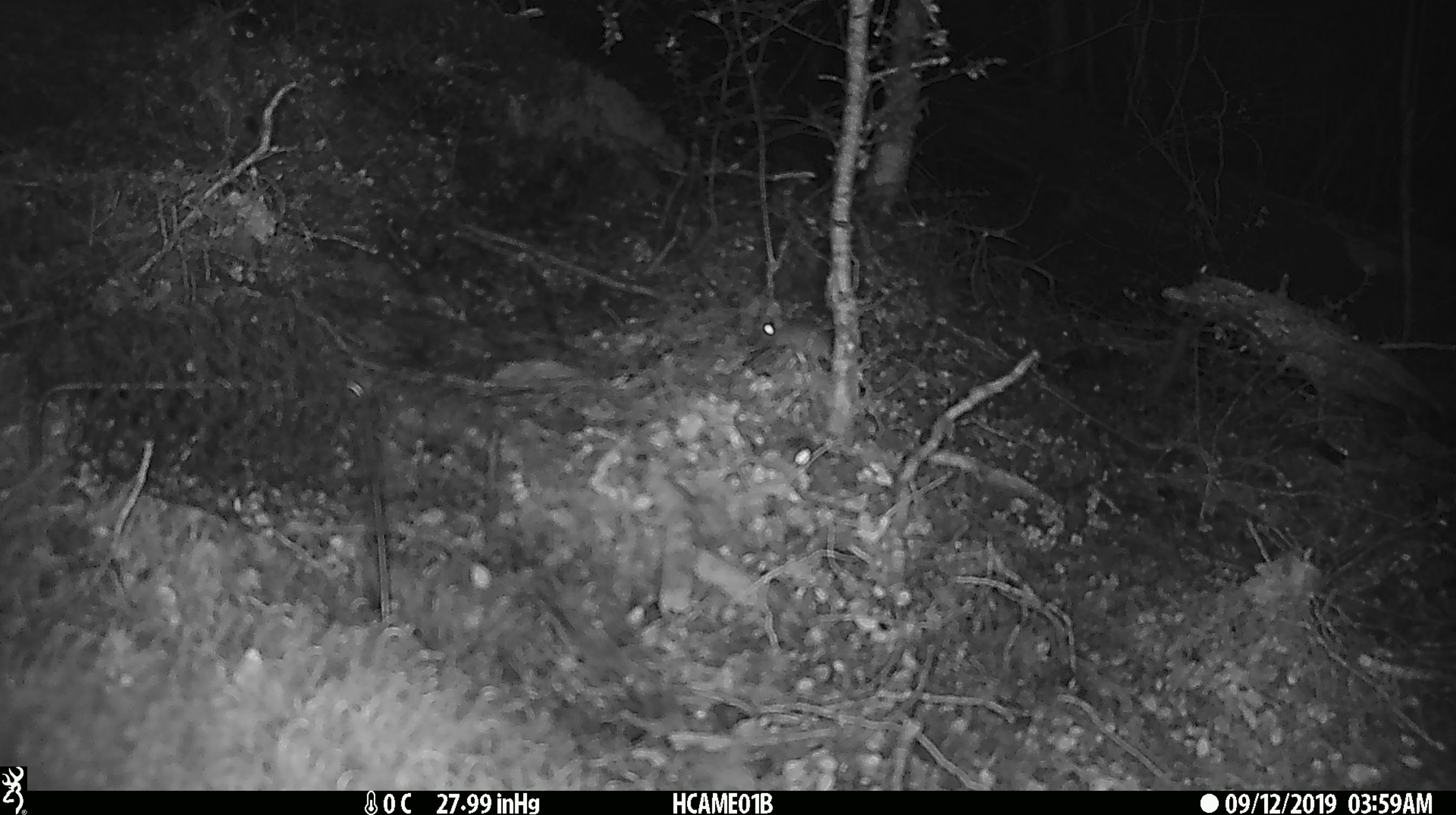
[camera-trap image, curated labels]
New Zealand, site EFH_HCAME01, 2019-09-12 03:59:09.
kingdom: Animalia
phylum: Chordata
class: Mammalia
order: Rodentia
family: Muridae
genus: Mus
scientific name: Mus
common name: mouse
Mouse (Mus).